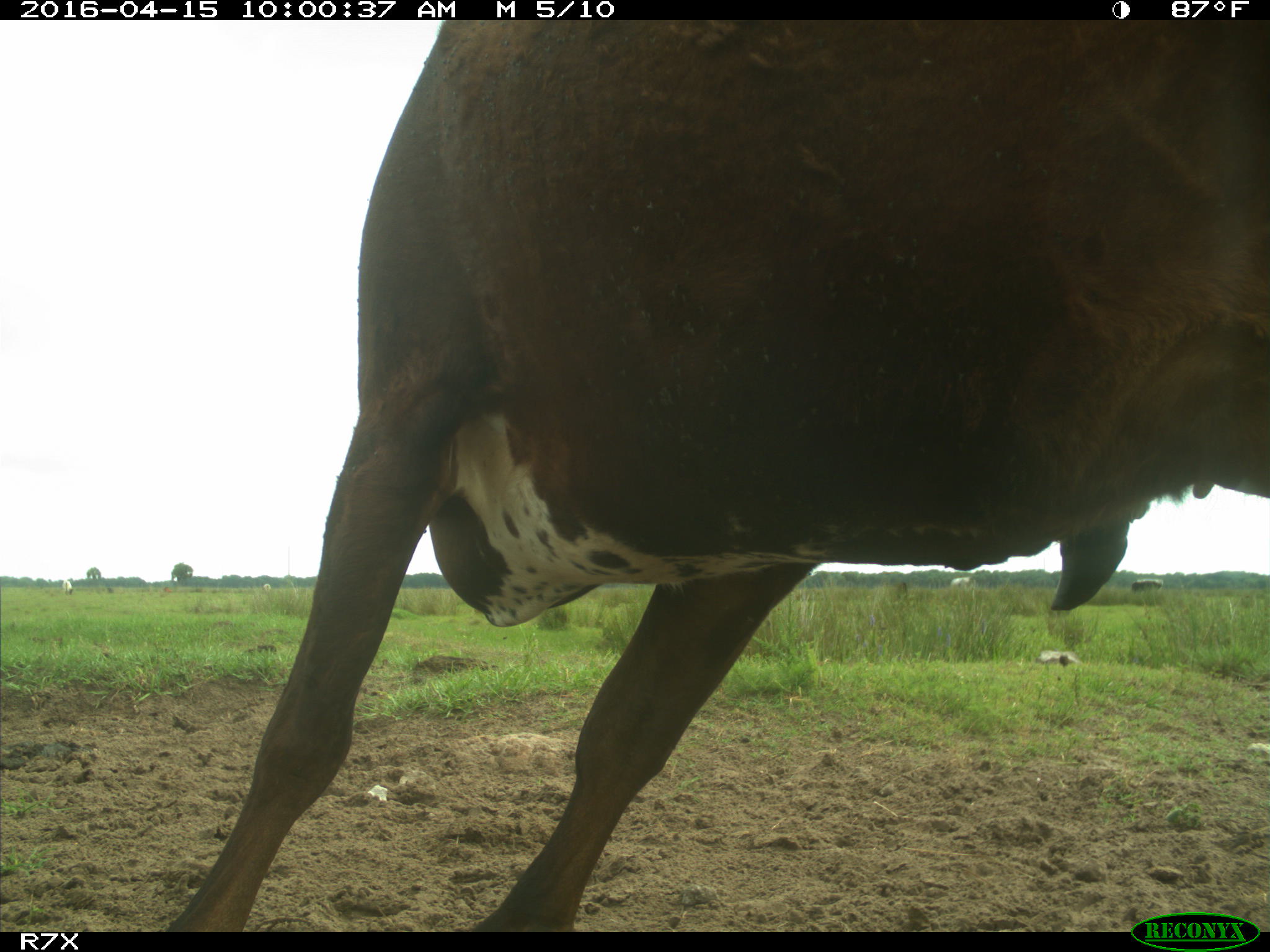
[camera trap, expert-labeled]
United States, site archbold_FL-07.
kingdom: Animalia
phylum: Chordata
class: Mammalia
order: Artiodactyla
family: Bovidae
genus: Bos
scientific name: Bos taurus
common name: domestic cow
Bos taurus (domestic cow).